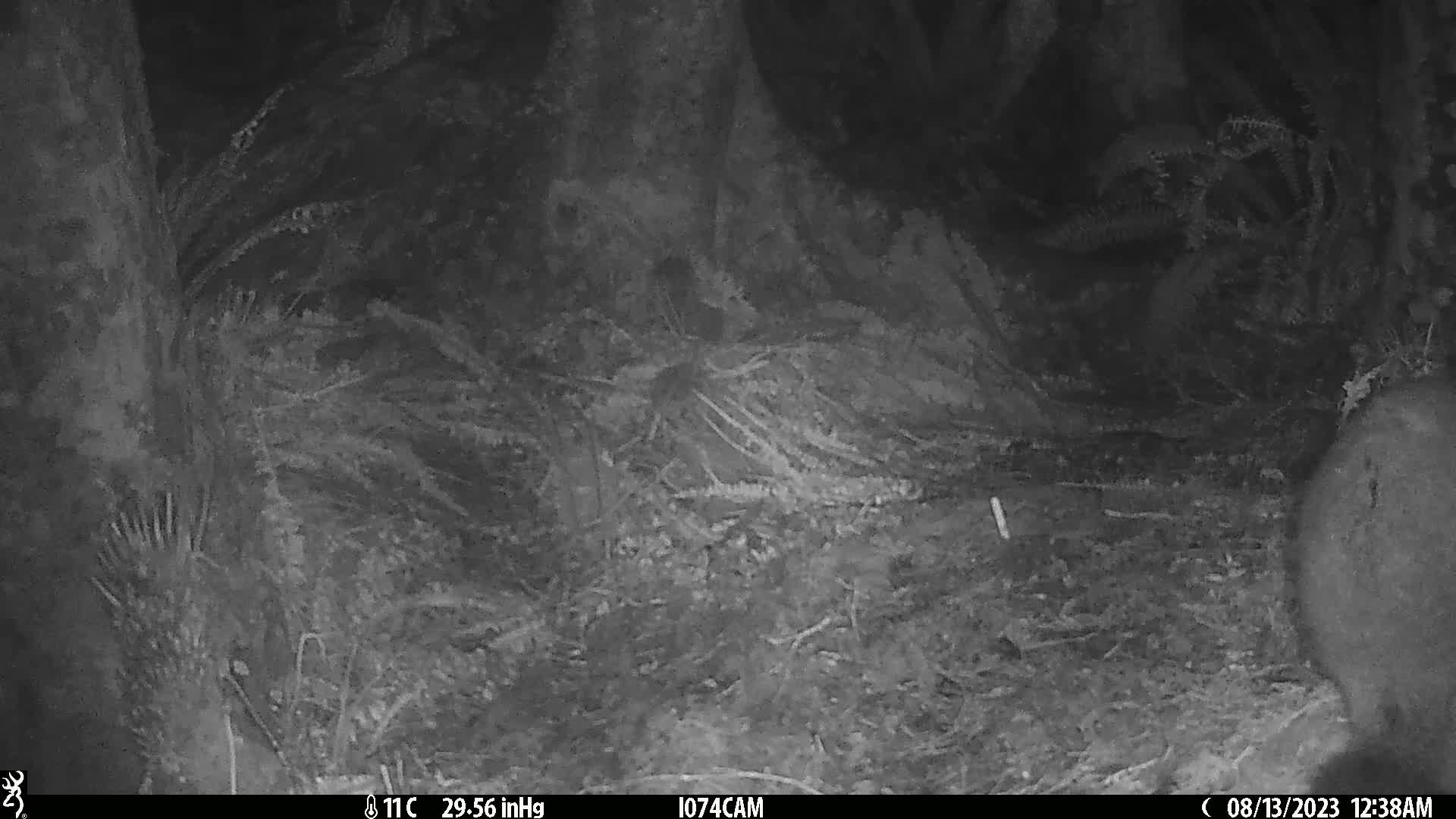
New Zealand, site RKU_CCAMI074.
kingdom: Animalia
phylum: Chordata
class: Mammalia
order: Diprotodontia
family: Phalangeridae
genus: Trichosurus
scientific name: Trichosurus vulpecula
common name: common brushtail possum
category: possum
Possum (common brushtail possum) (Trichosurus vulpecula).